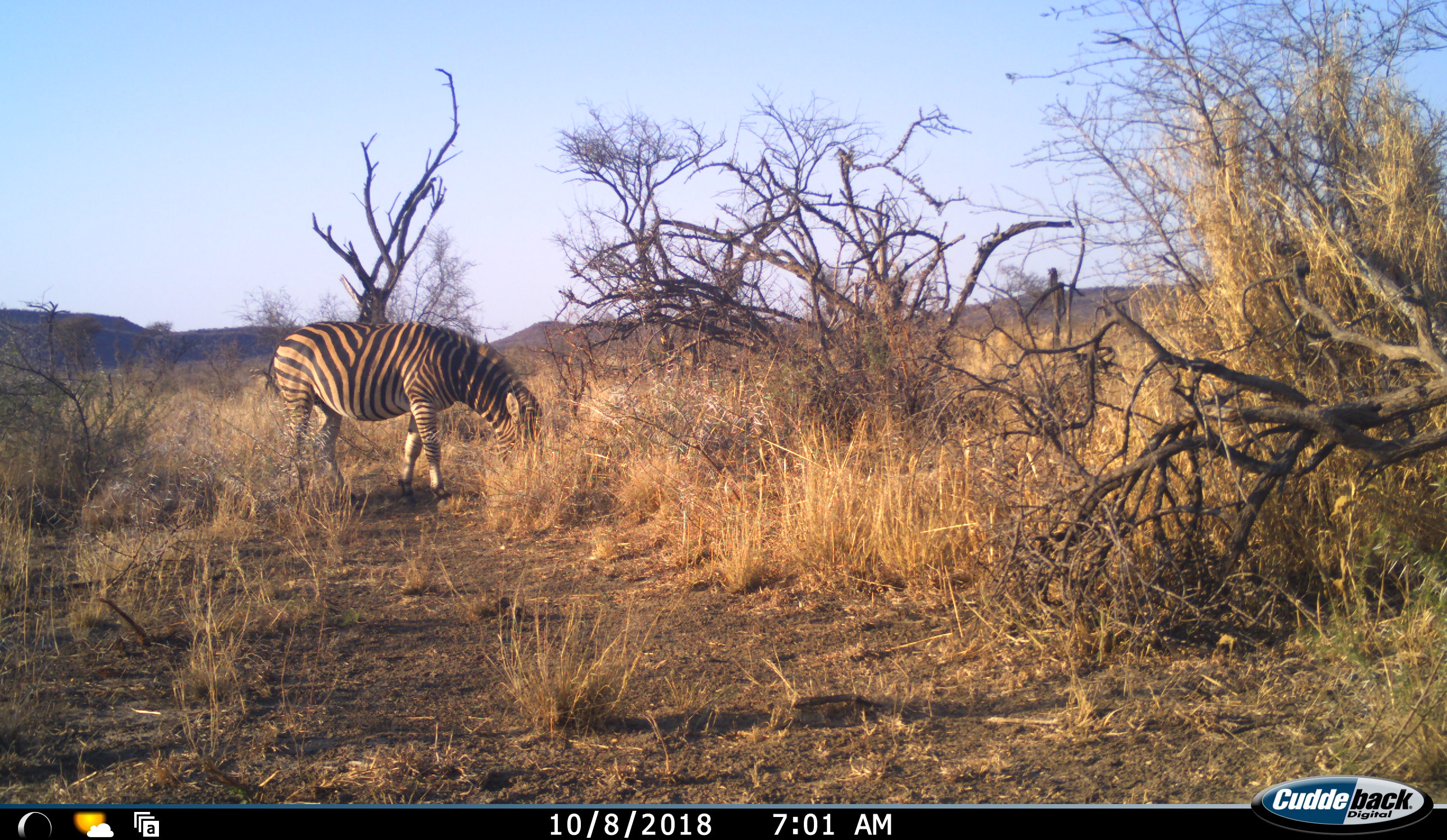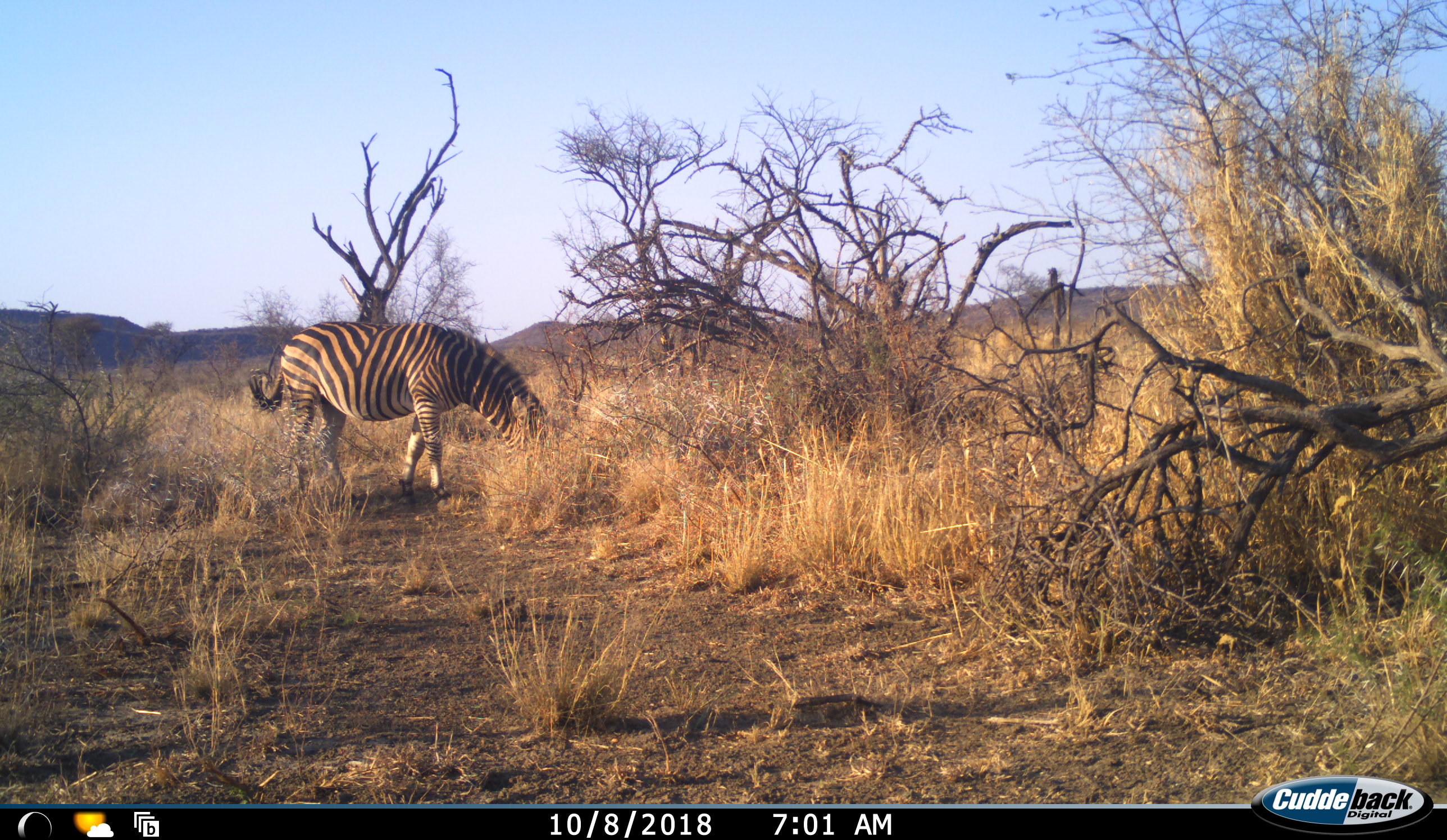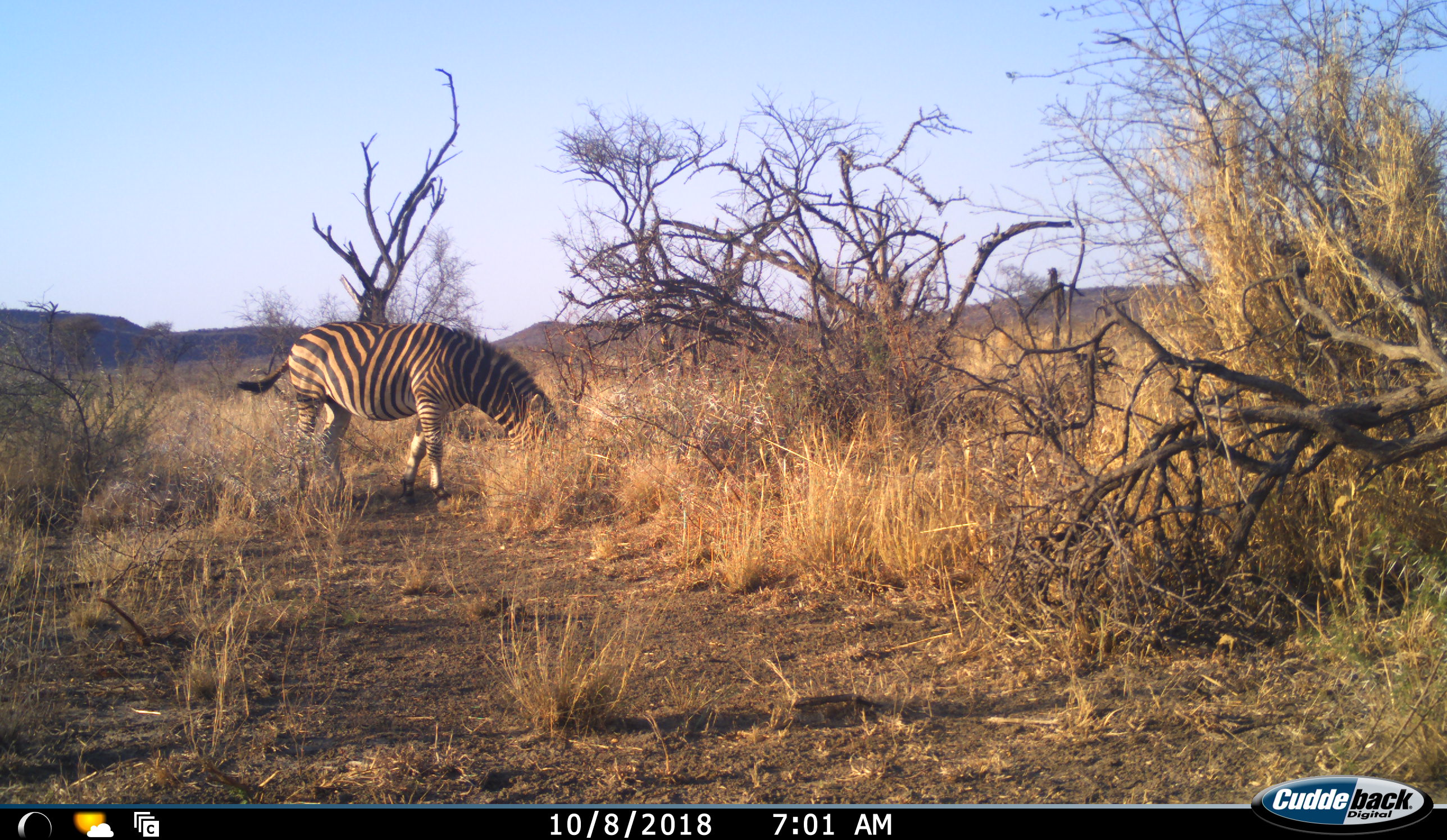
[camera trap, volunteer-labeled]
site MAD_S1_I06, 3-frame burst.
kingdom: Animalia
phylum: Chordata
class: Mammalia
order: Perissodactyla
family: Equidae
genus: Equus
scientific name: Equus quagga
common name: plains zebra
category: zebraplains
Zebraplains (plains zebra) (Equus quagga), count 1. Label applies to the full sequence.